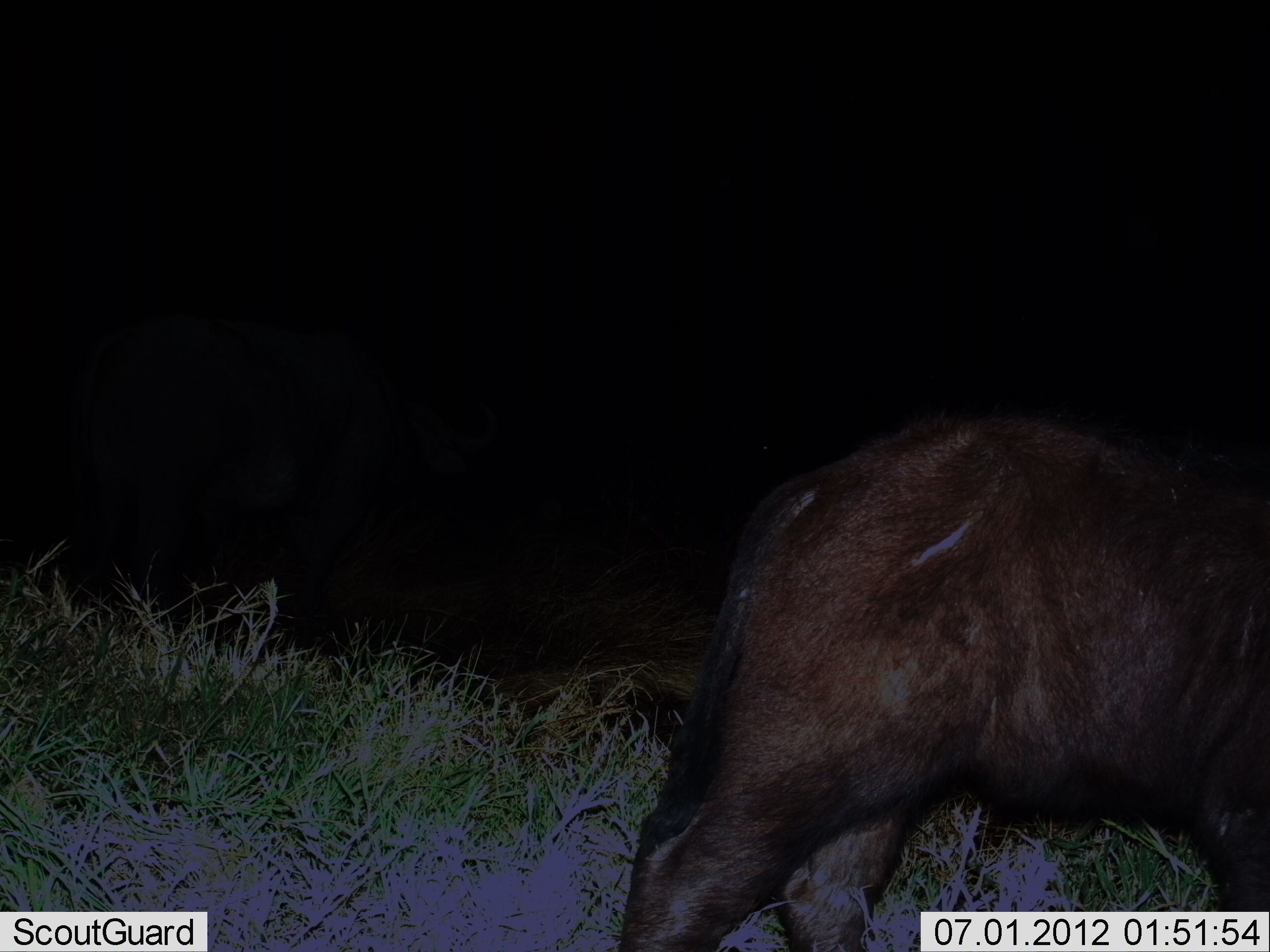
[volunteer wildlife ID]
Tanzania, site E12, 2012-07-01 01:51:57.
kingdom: Animalia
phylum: Chordata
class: Mammalia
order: Artiodactyla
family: Bovidae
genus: Syncerus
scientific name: Syncerus caffer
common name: cape buffalo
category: buffalo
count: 1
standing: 86%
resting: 14%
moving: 14%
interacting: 0%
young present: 43%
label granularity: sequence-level